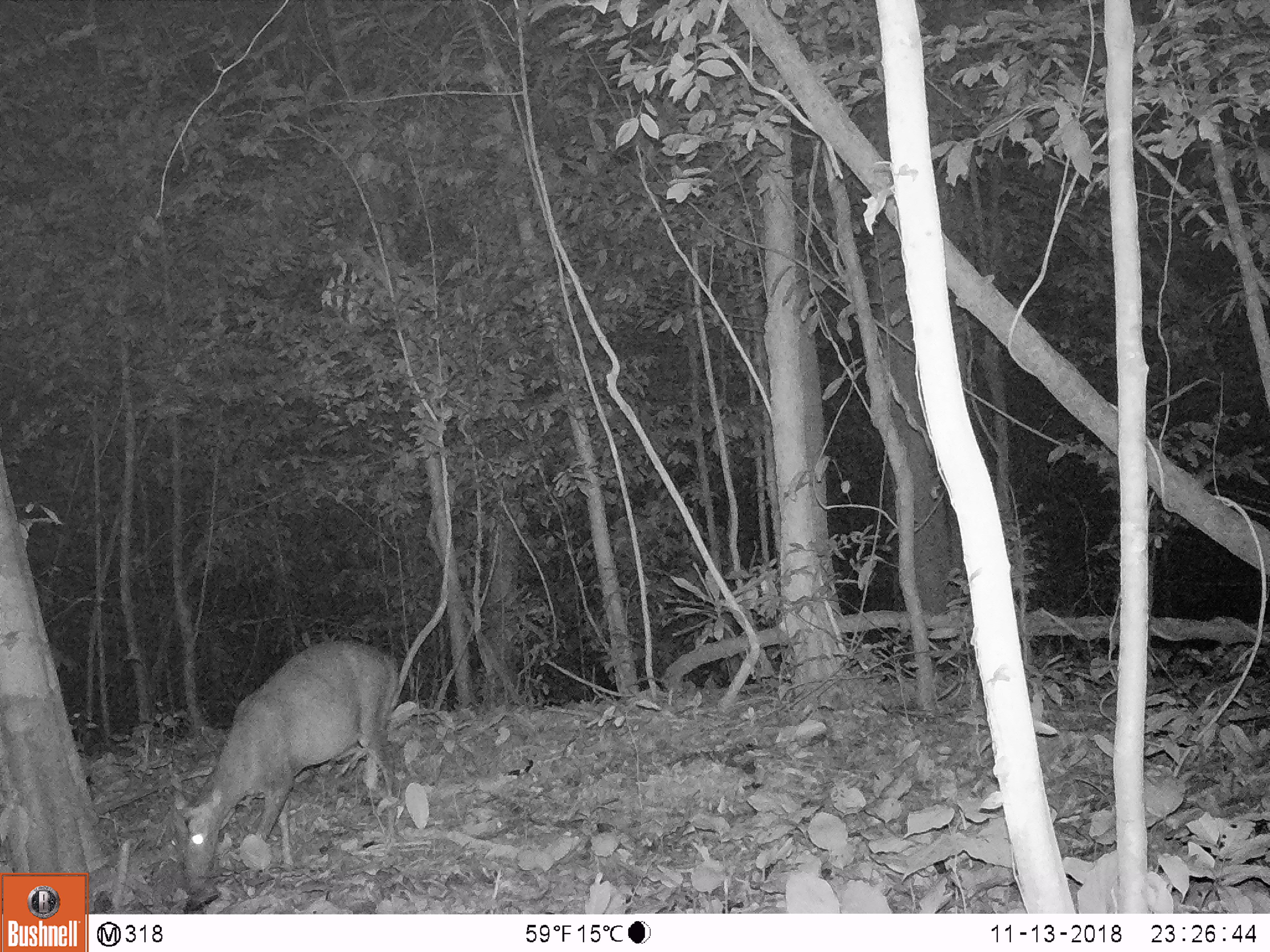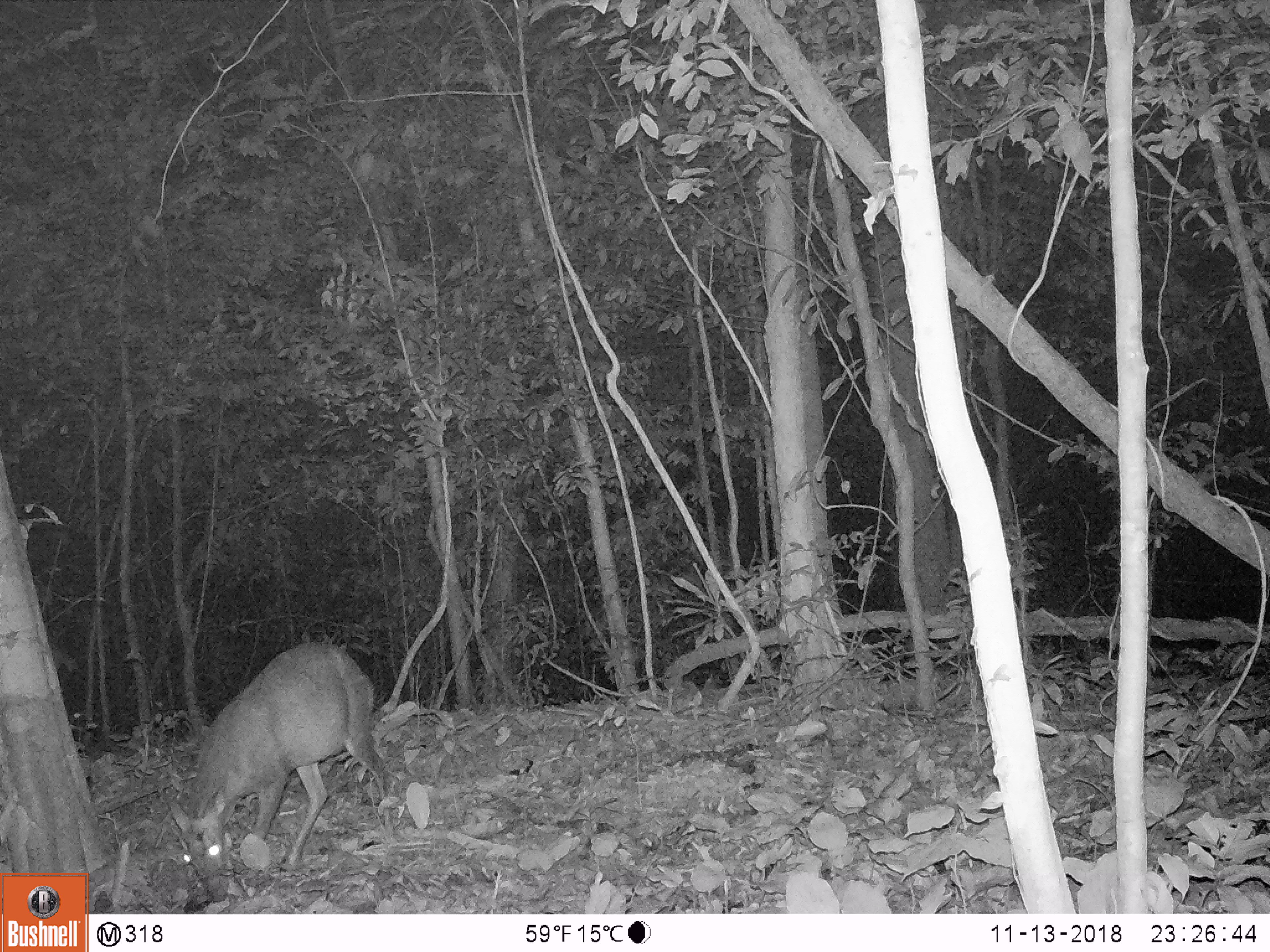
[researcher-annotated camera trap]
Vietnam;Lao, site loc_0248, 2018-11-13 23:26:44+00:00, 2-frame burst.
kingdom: Animalia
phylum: Chordata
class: Mammalia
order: Artiodactyla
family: Cervidae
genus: Muntiacus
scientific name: Muntiacus rooseveltorum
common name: roosevelt's muntjac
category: roosevelts muntjac group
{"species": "roosevelts muntjac group (roosevelt's muntjac) (Muntiacus rooseveltorum)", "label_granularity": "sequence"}